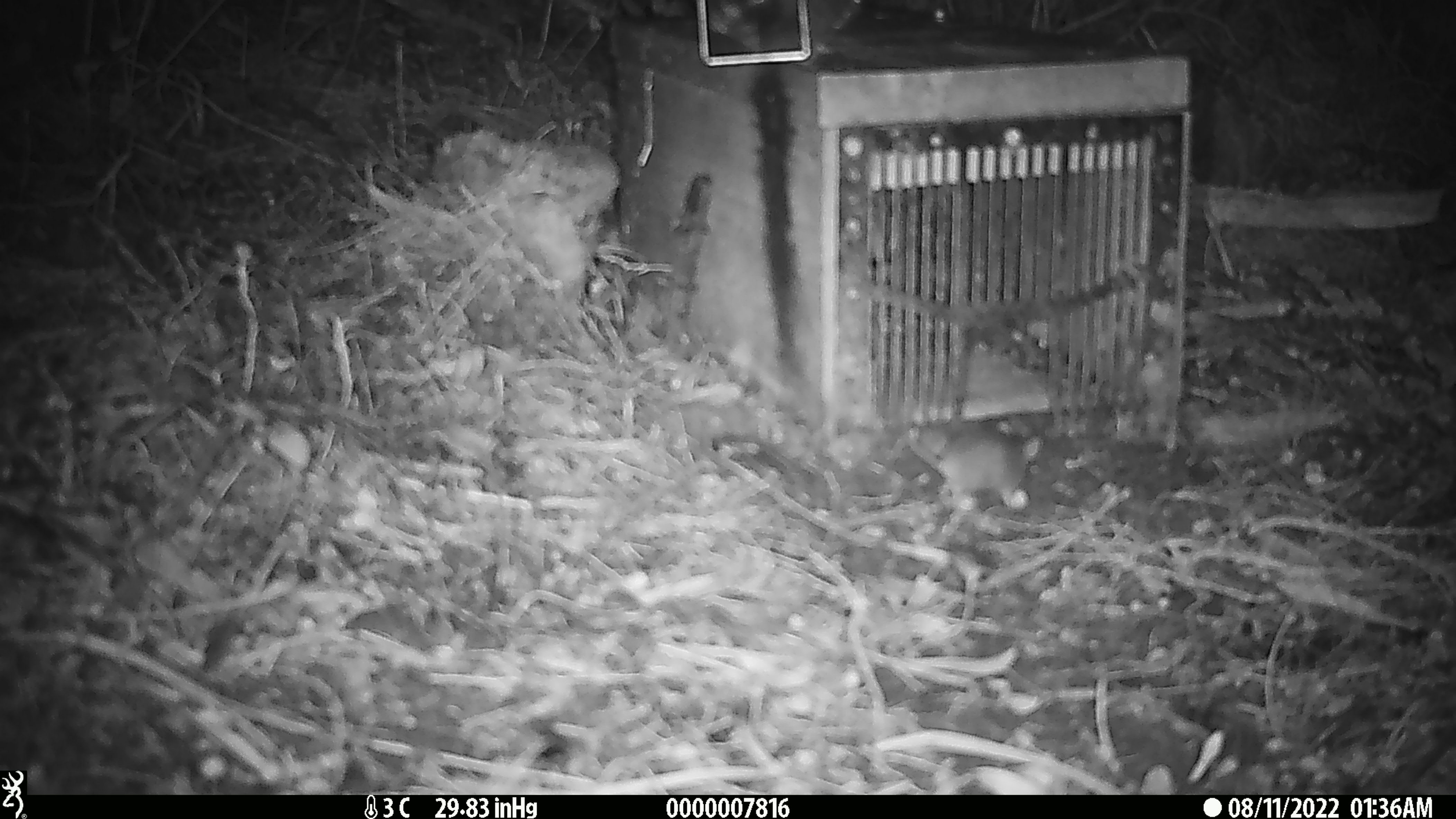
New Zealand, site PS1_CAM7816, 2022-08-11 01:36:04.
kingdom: Animalia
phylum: Chordata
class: Mammalia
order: Rodentia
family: Muridae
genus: Mus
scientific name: Mus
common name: mouse